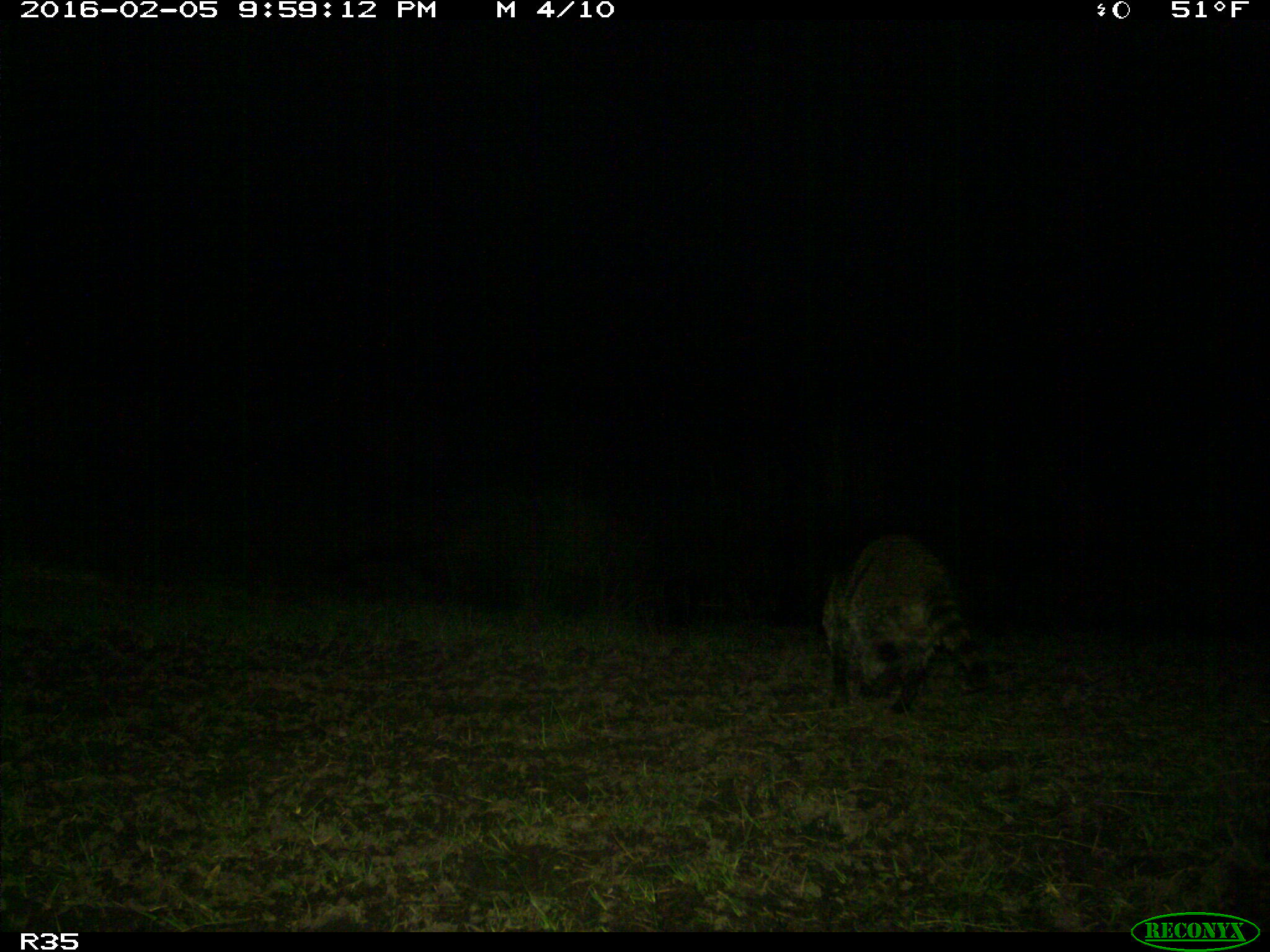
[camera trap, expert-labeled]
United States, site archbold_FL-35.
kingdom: Animalia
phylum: Chordata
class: Mammalia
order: Carnivora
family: Procyonidae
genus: Procyon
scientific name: Procyon lotor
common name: common raccoon